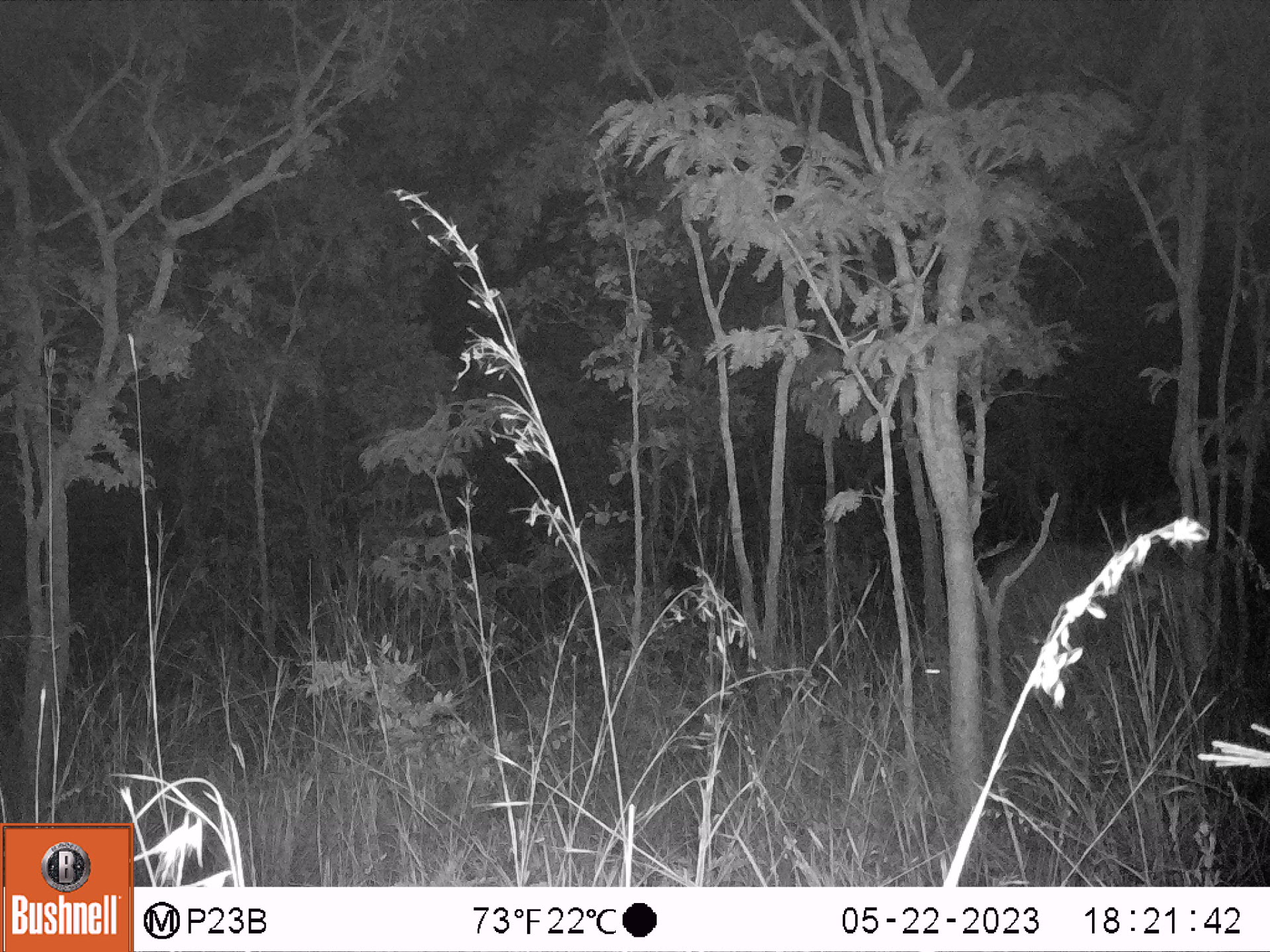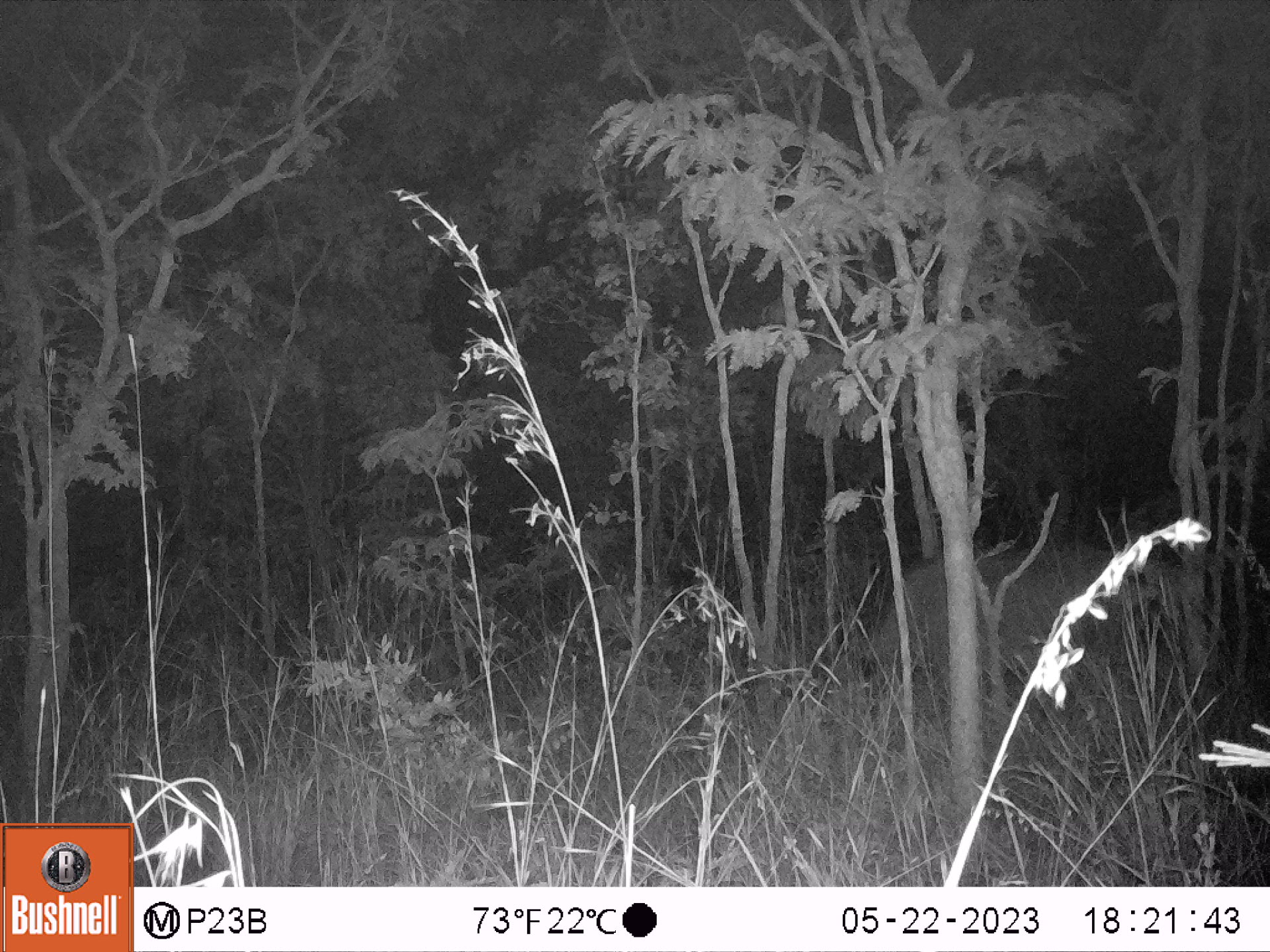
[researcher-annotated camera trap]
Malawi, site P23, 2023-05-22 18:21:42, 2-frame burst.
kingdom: Animalia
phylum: Chordata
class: Mammalia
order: Artiodactyla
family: Bovidae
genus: Syncerus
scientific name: Syncerus caffer caffer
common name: cape buffalo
Cape buffalo (Syncerus caffer caffer), count 1.